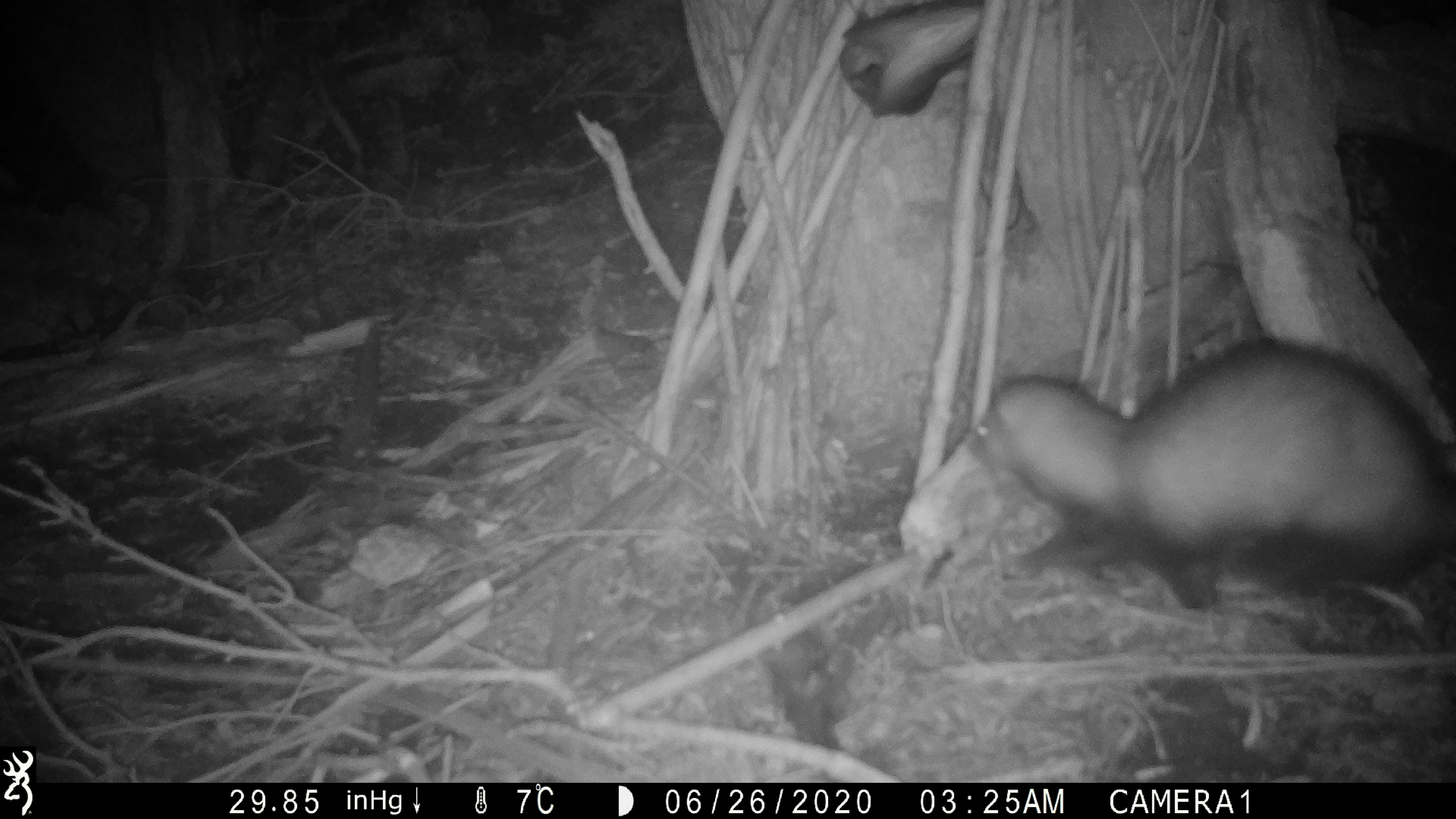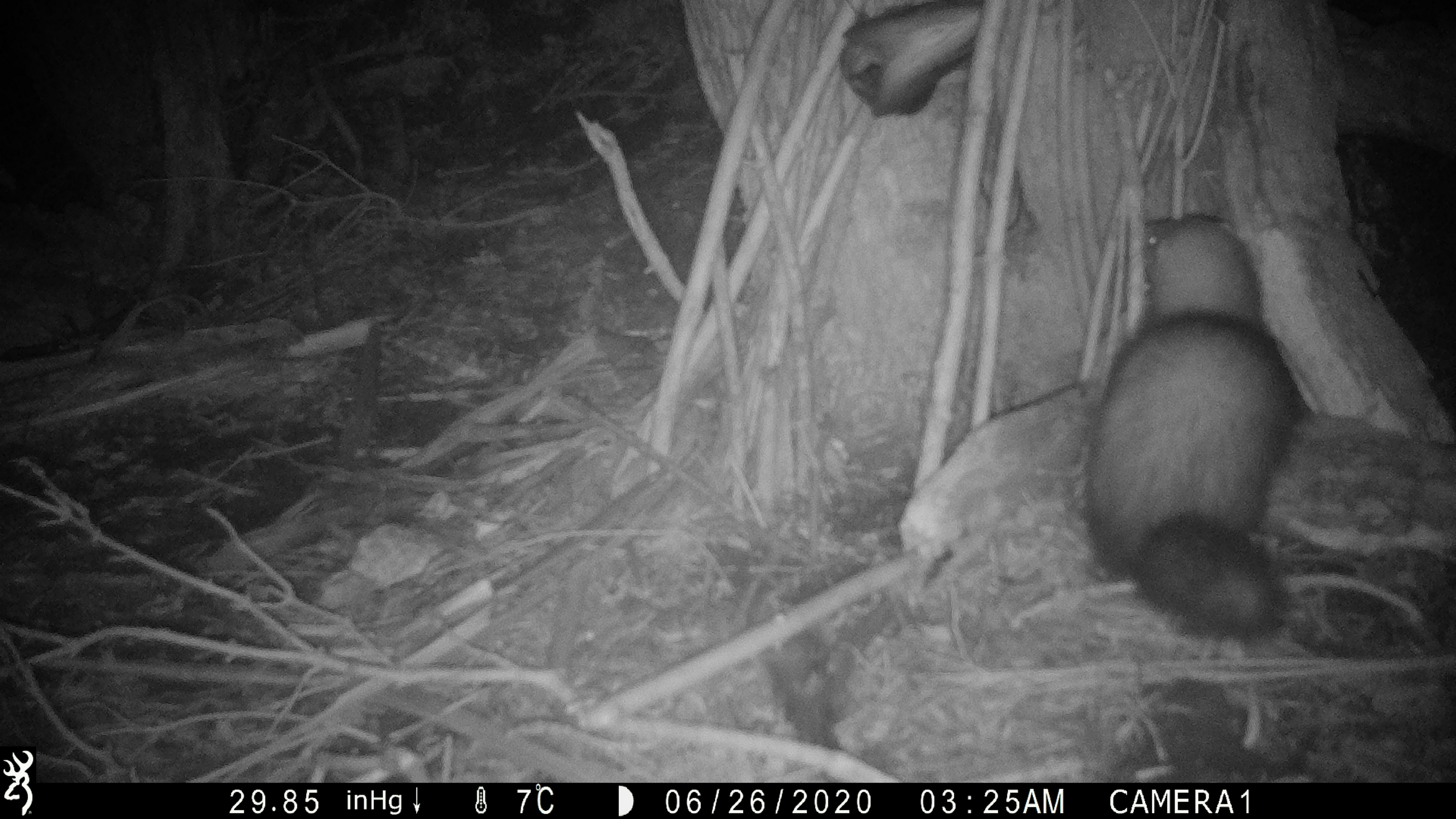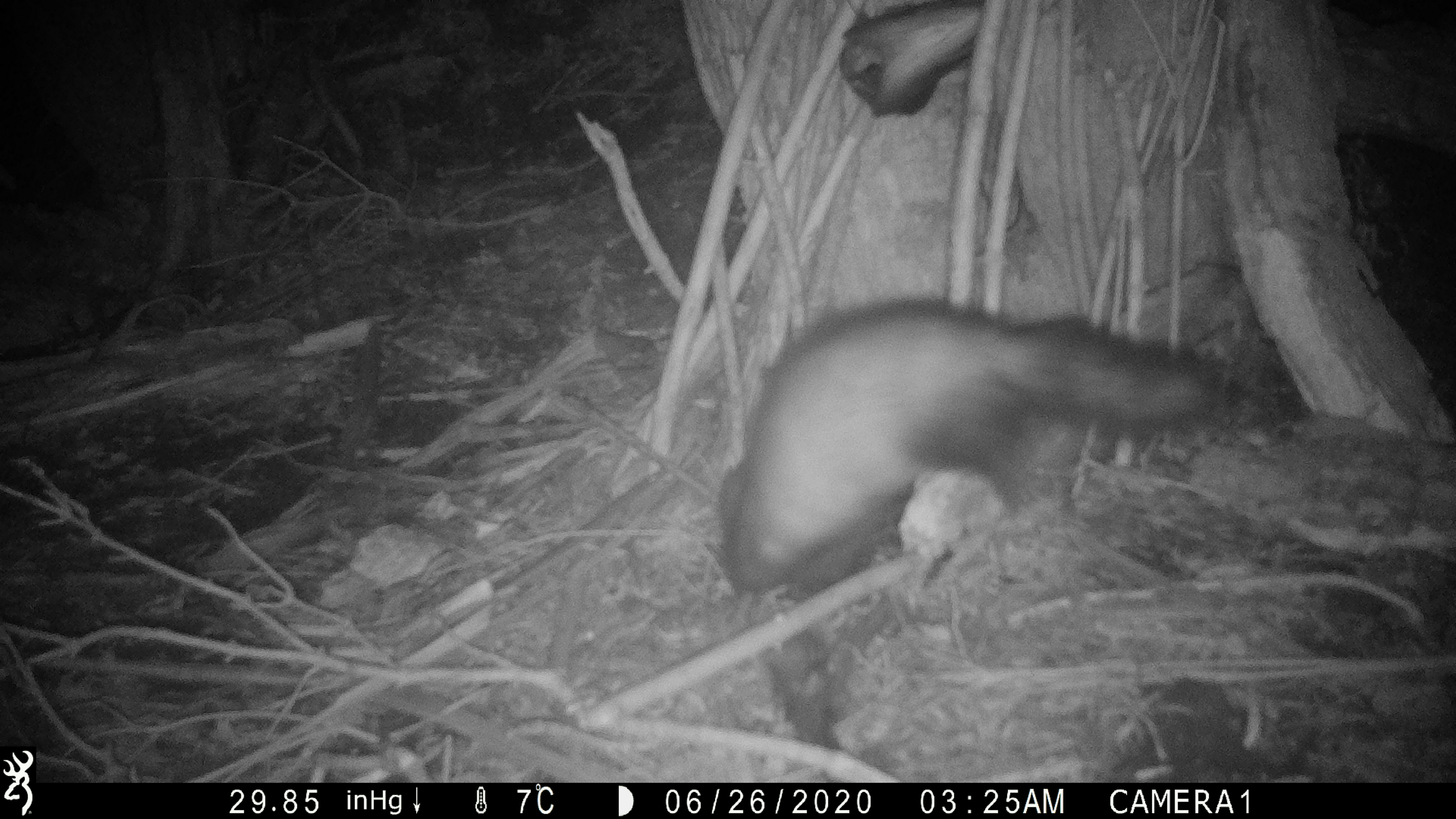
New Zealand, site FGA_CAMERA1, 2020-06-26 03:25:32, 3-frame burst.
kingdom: Animalia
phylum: Chordata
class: Mammalia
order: Carnivora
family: Mustelidae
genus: Mustela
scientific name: Mustela furo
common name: ferret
Ferret (Mustela furo).